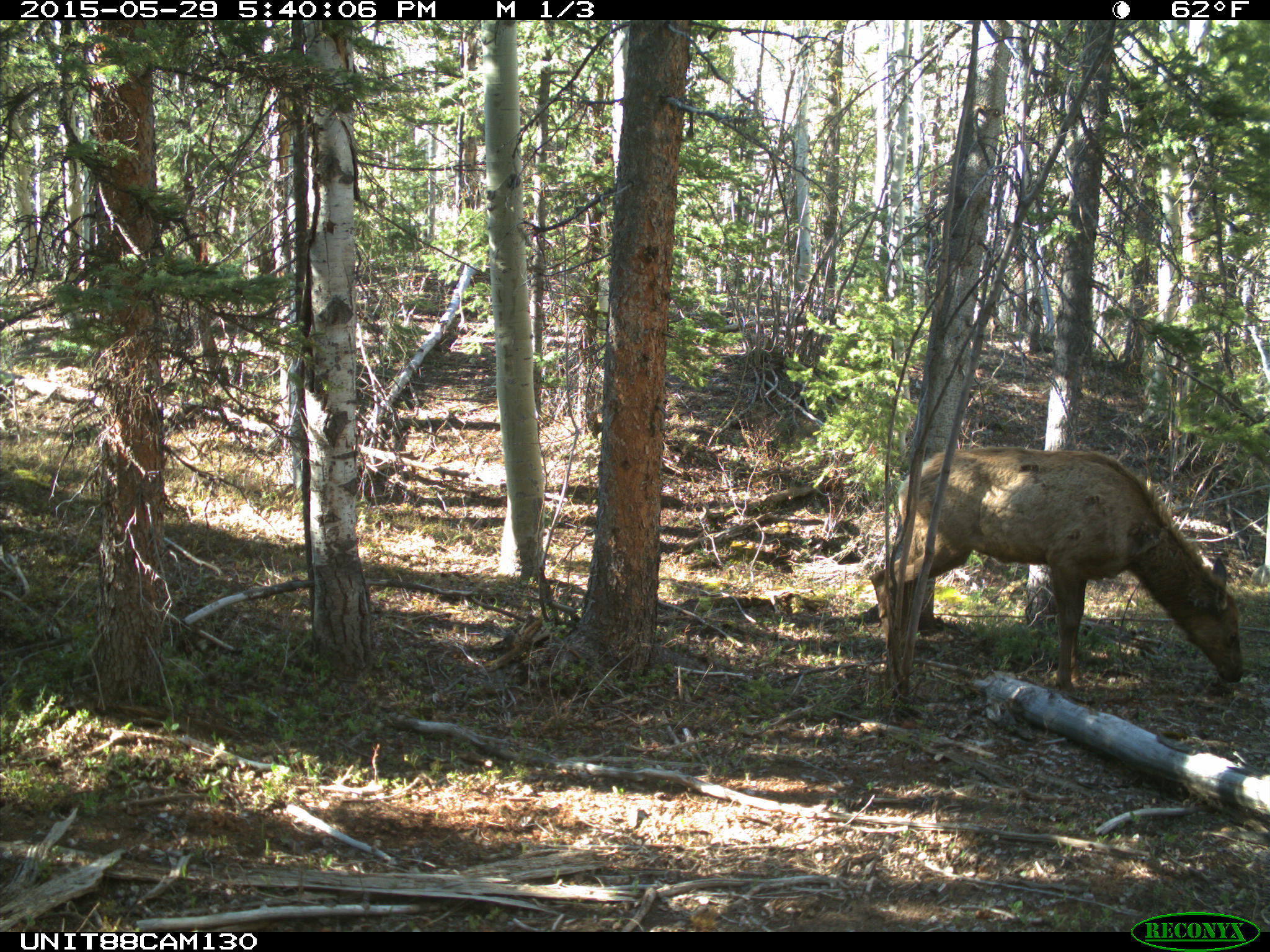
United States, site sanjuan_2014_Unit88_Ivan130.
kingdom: Animalia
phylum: Chordata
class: Mammalia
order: Artiodactyla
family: Cervidae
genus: Cervus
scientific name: Cervus elaphus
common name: red deer